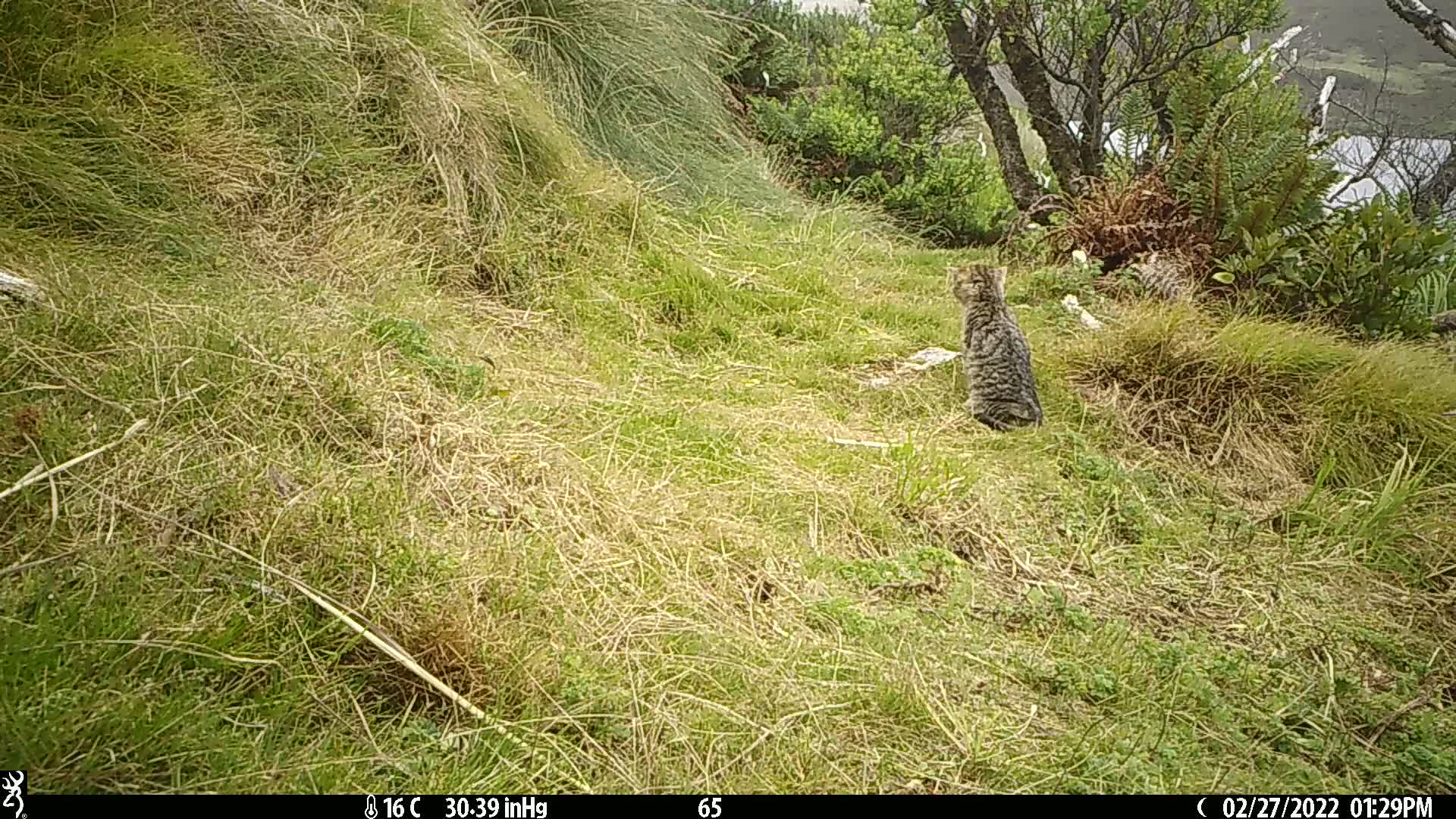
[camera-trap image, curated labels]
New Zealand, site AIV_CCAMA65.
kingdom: Animalia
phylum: Chordata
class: Mammalia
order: Carnivora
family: Felidae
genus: Felis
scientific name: Felis catus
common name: domestic cat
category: cat